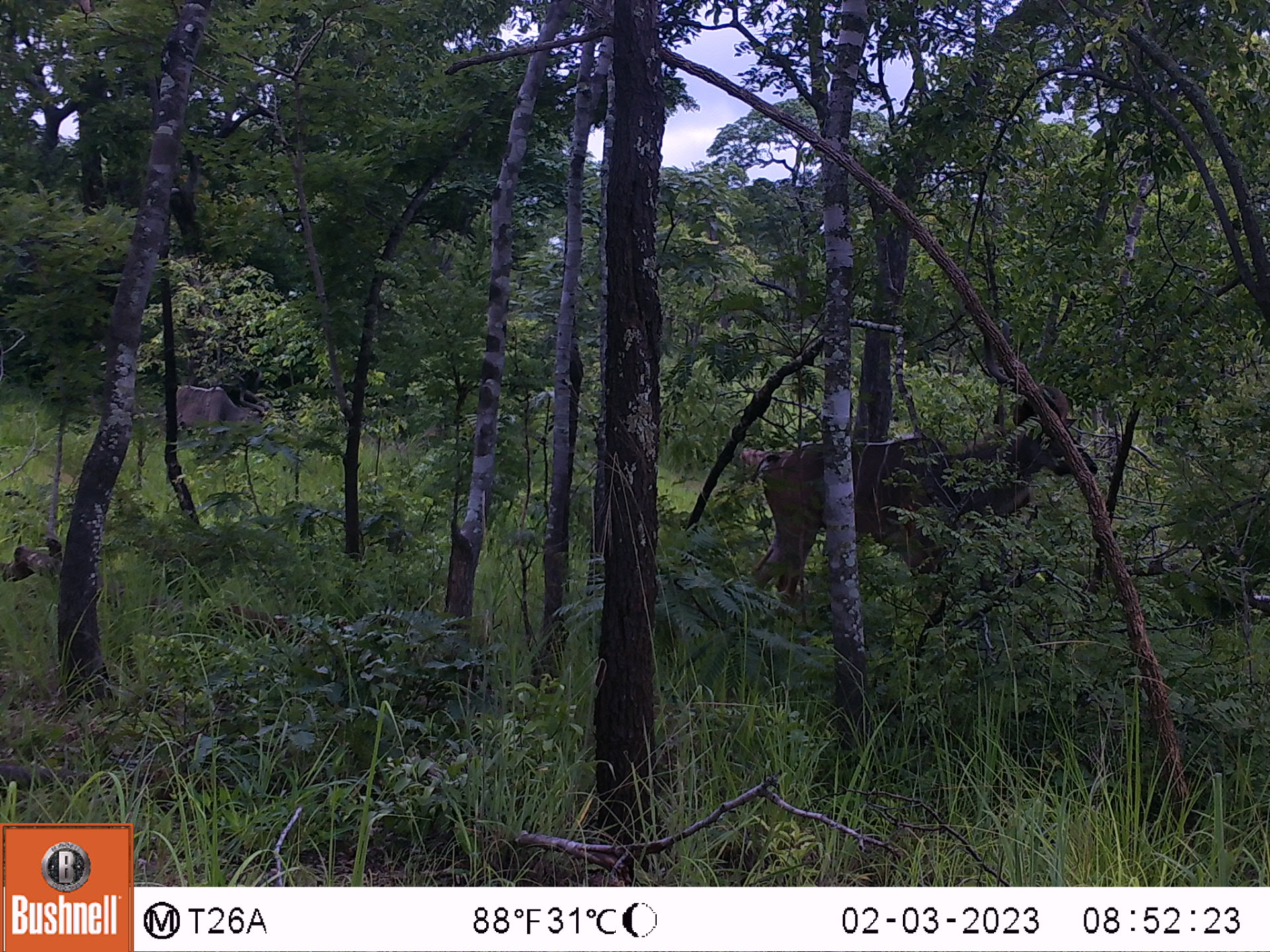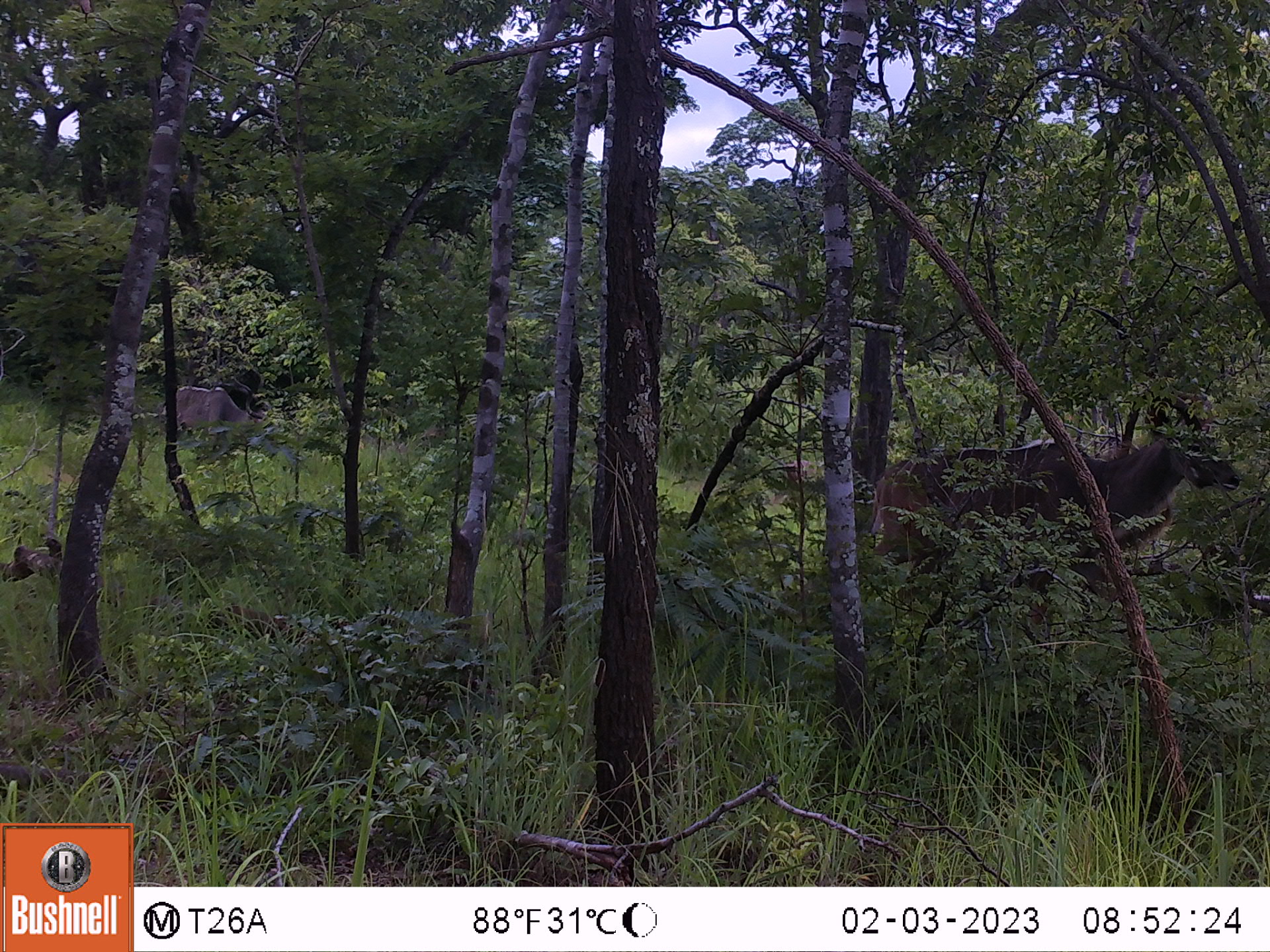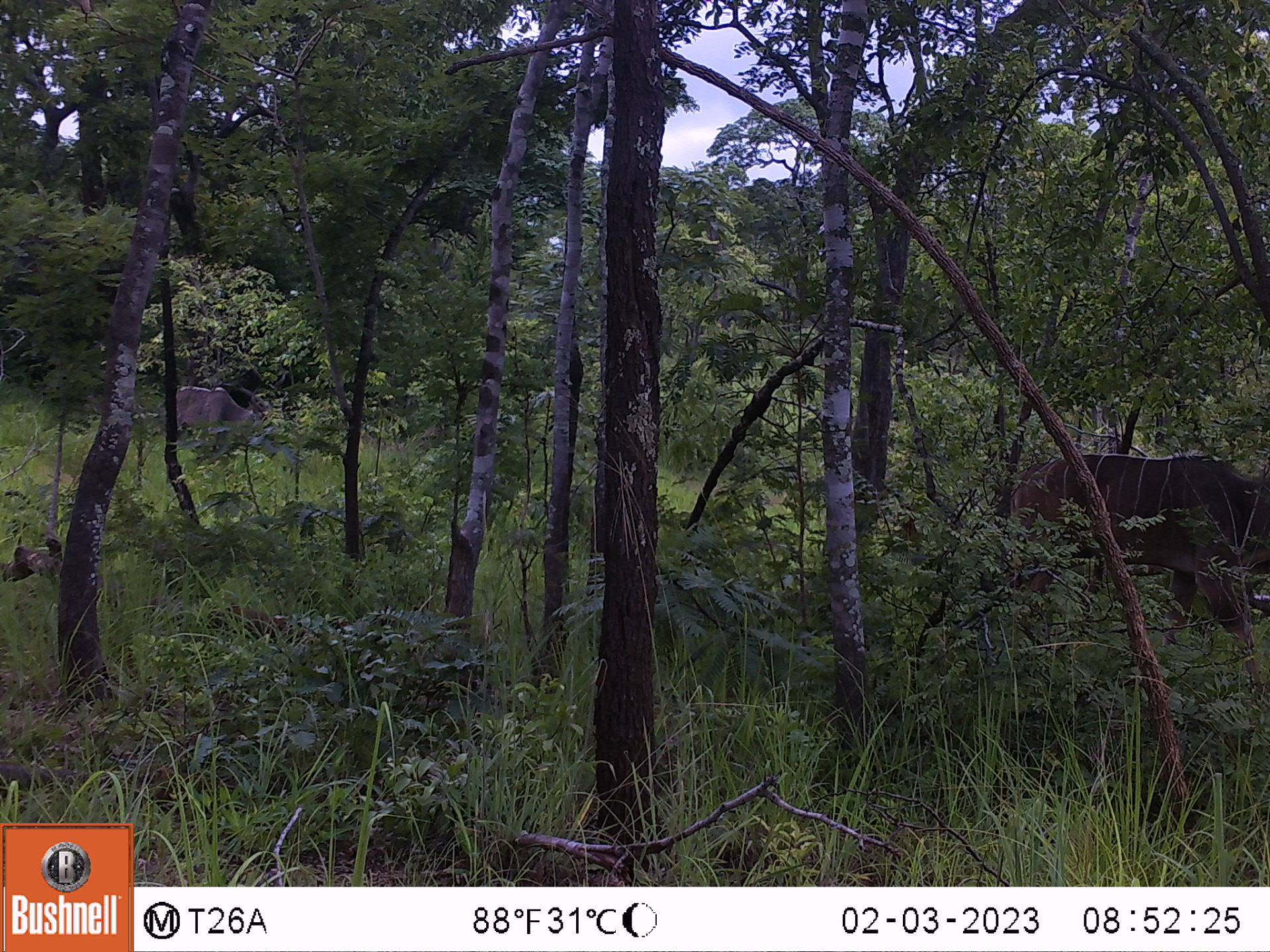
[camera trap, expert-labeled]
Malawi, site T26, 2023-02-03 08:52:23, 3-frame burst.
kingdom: Animalia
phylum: Chordata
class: Mammalia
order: Artiodactyla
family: Bovidae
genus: Tragelaphus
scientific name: Tragelaphus strepsiceros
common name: greater kudu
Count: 2.